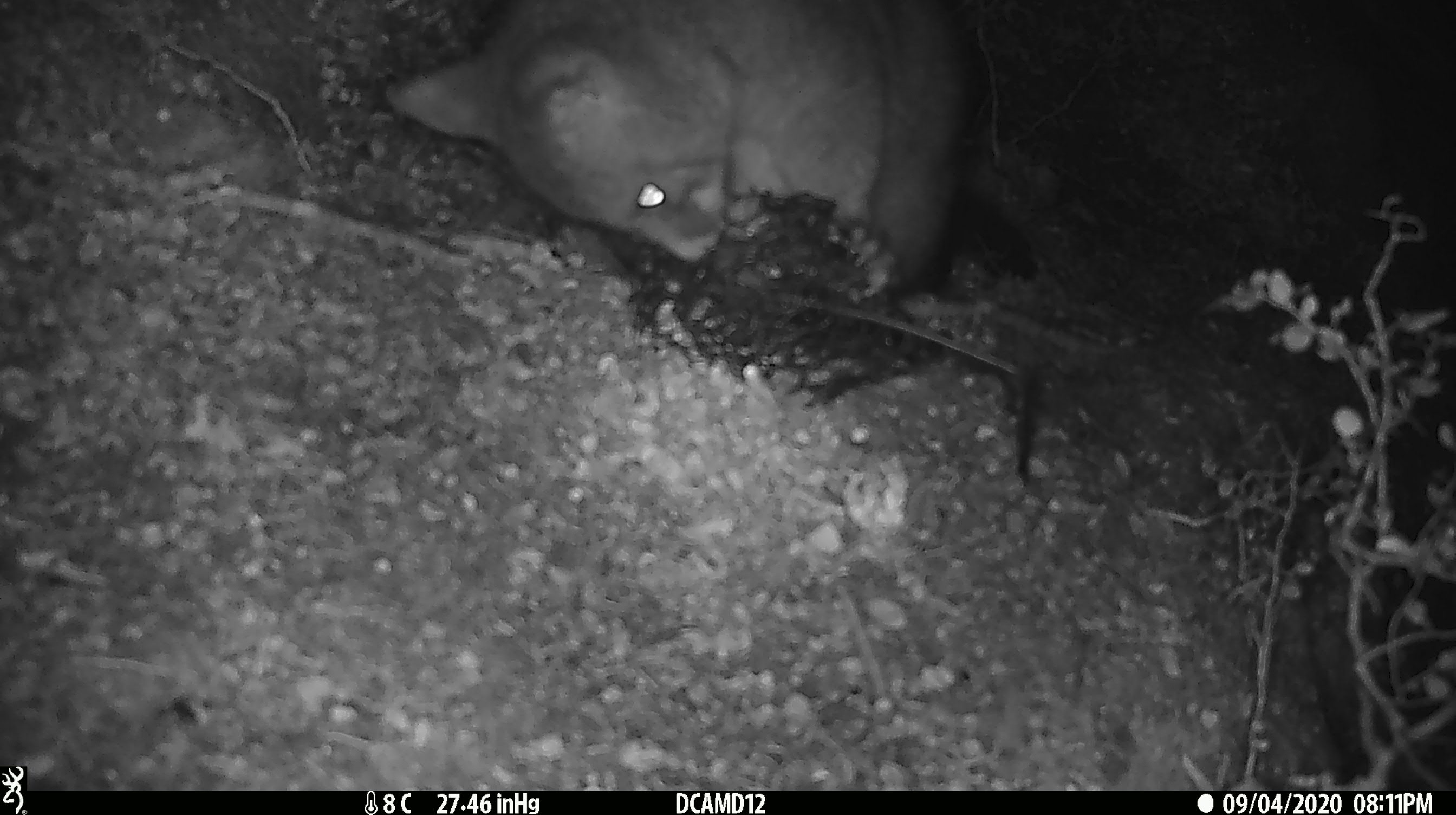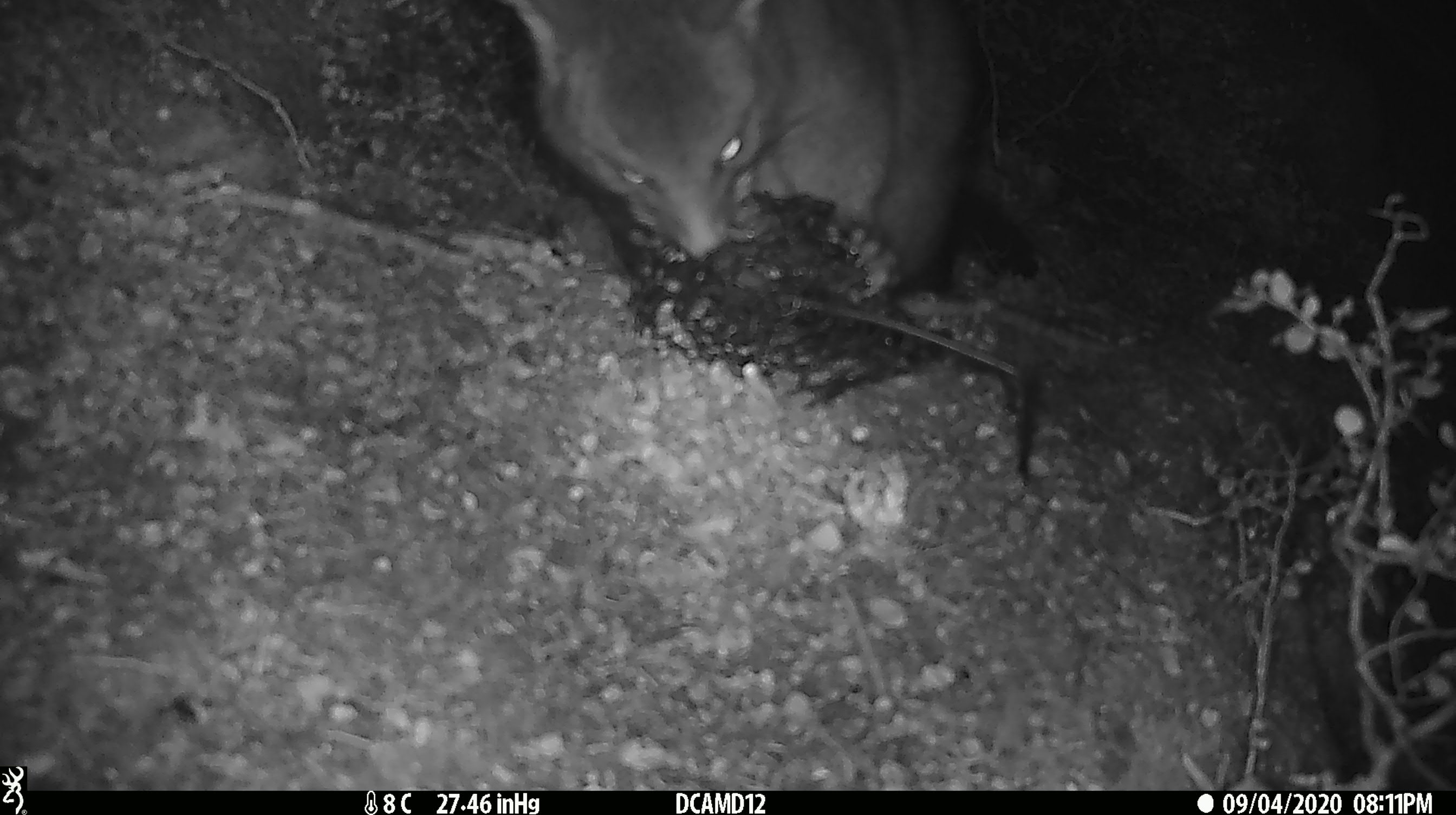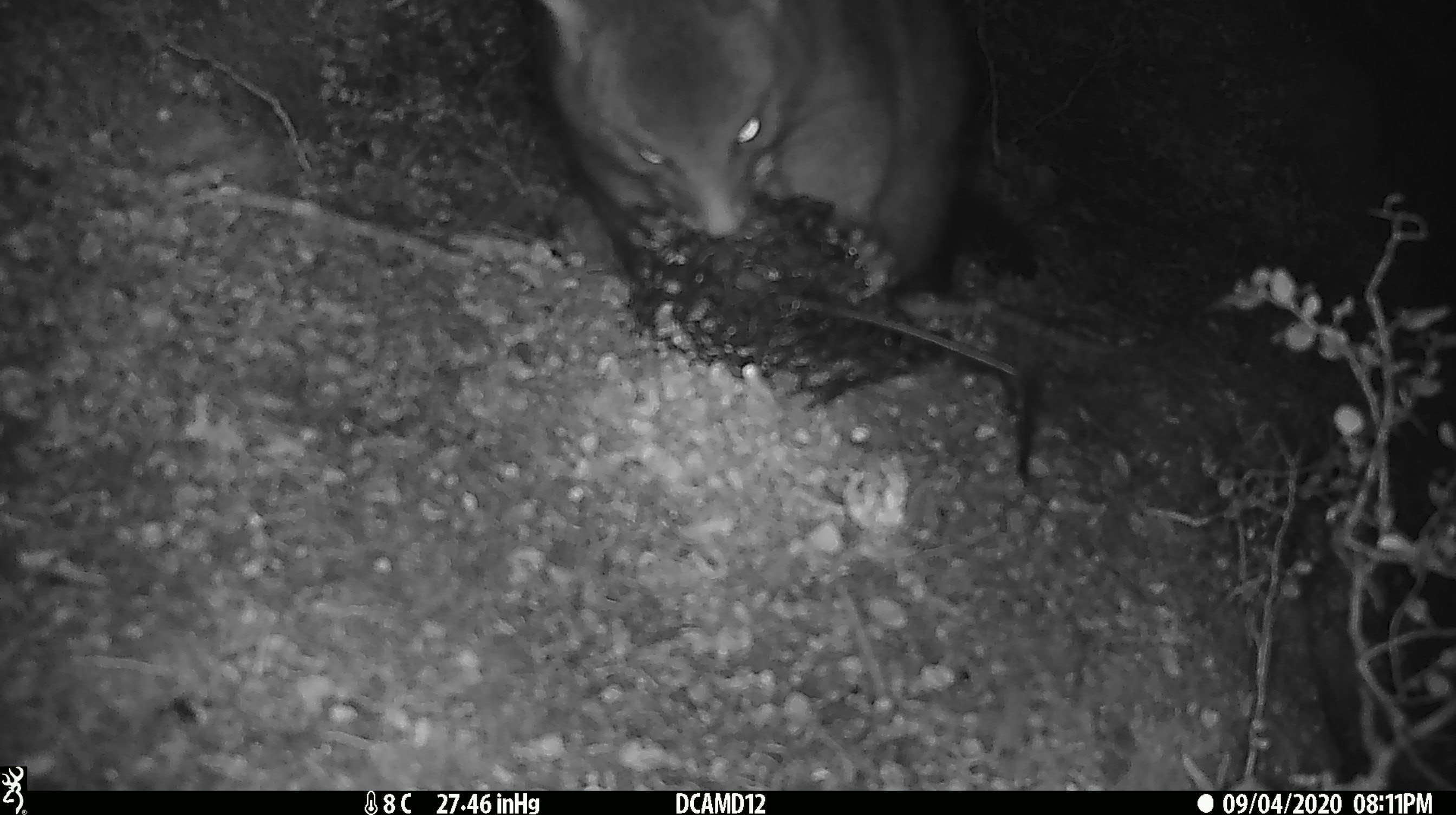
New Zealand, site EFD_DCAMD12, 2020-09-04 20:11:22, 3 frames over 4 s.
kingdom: Animalia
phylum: Chordata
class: Mammalia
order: Diprotodontia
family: Phalangeridae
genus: Trichosurus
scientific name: Trichosurus vulpecula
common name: common brushtail possum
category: possum